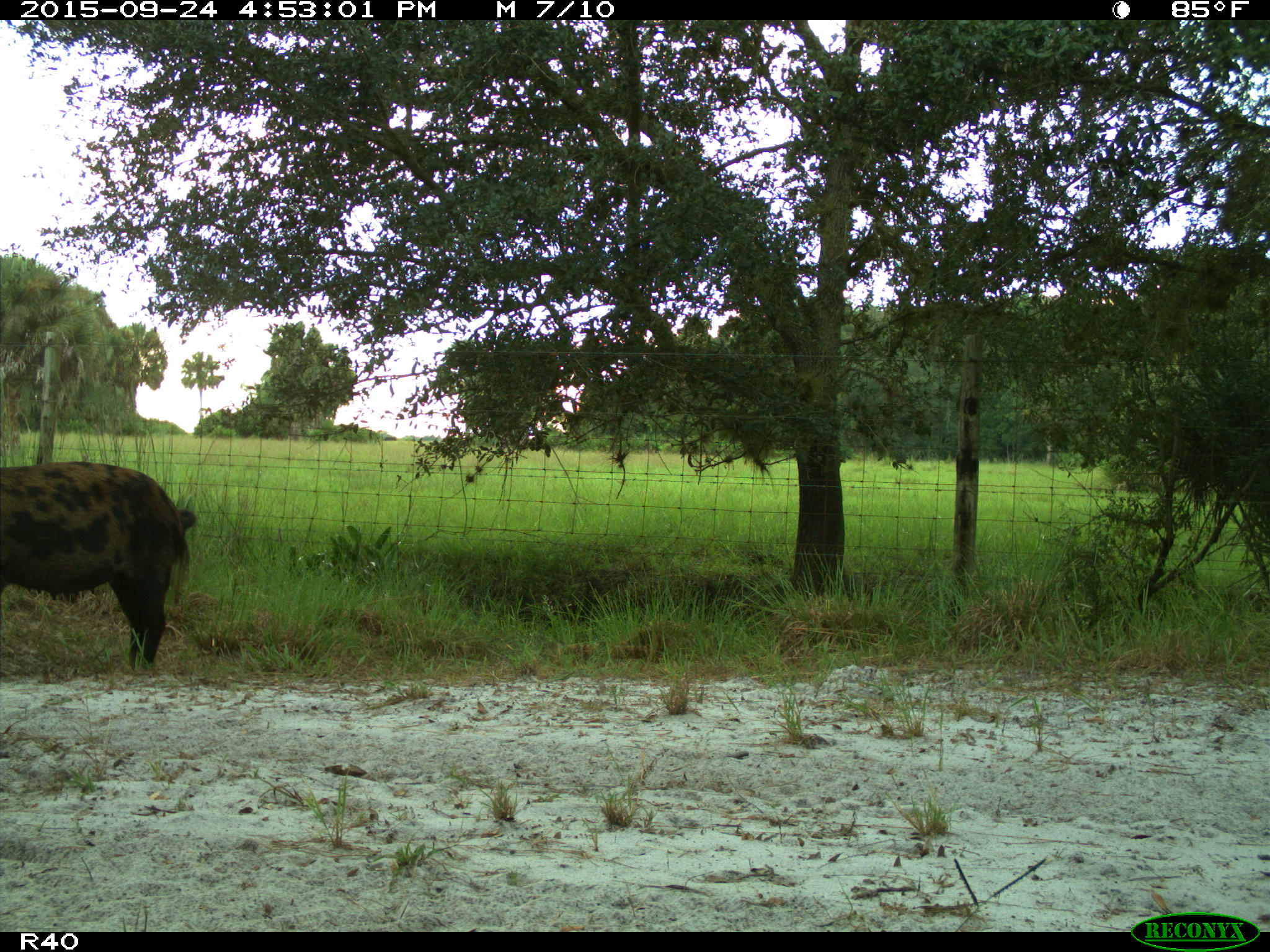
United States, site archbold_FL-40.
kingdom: Animalia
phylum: Chordata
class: Mammalia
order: Artiodactyla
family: Suidae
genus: Sus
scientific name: Sus scrofa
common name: wild boar